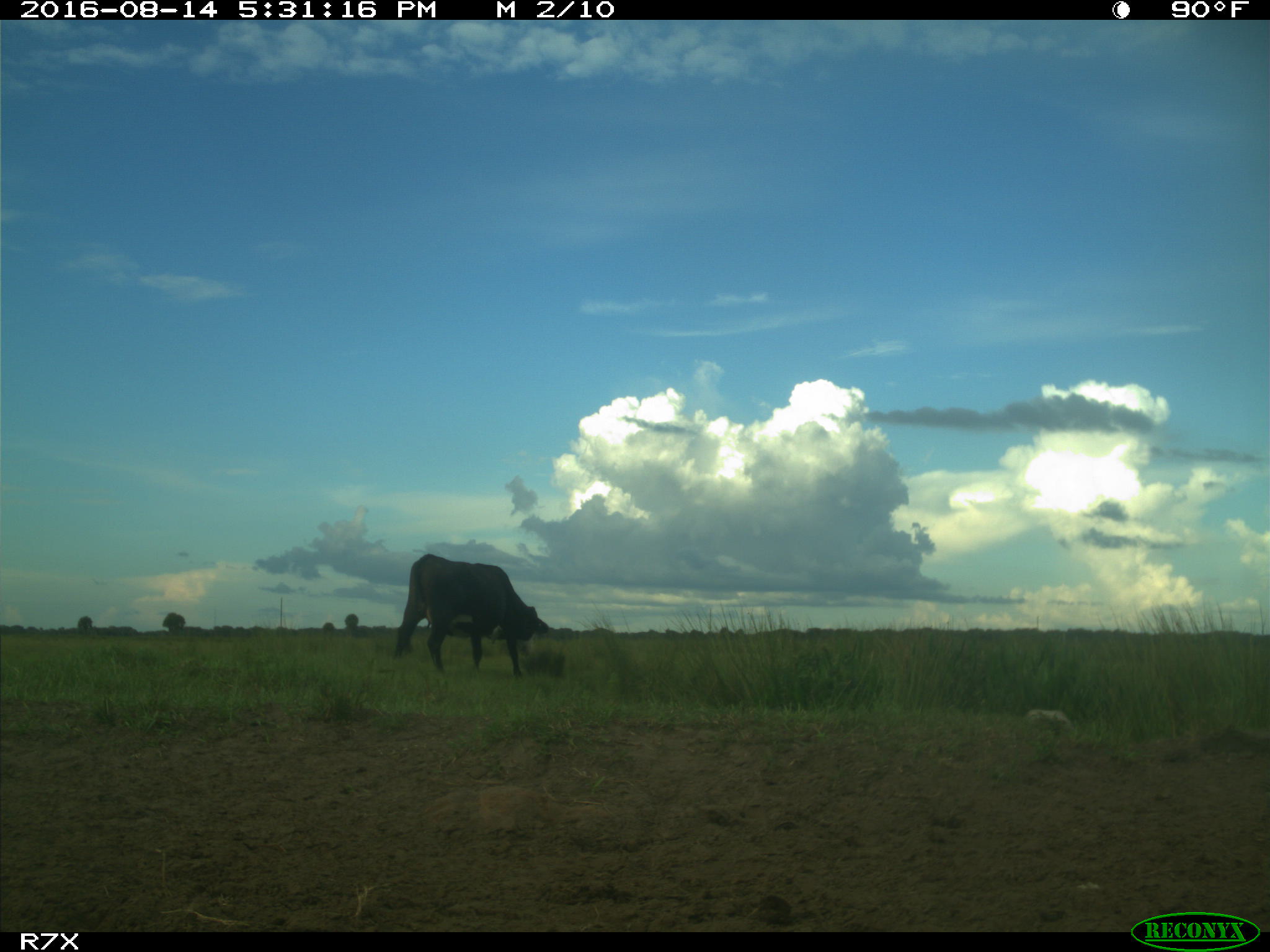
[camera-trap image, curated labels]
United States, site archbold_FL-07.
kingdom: Animalia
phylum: Chordata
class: Mammalia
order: Artiodactyla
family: Bovidae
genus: Bos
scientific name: Bos taurus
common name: domestic cow